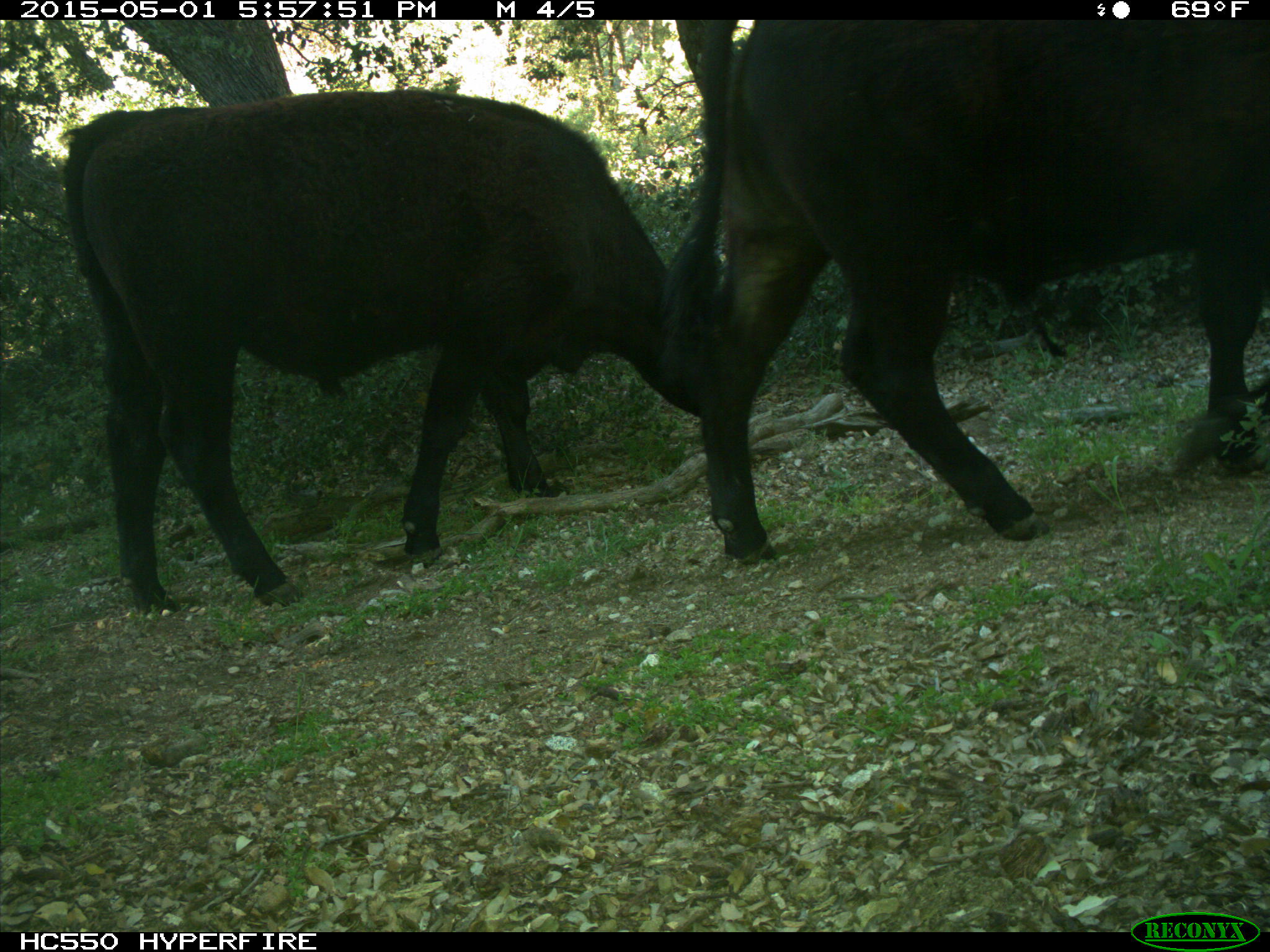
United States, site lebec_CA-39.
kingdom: Animalia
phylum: Chordata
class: Mammalia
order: Artiodactyla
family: Bovidae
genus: Bos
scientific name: Bos taurus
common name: domestic cow